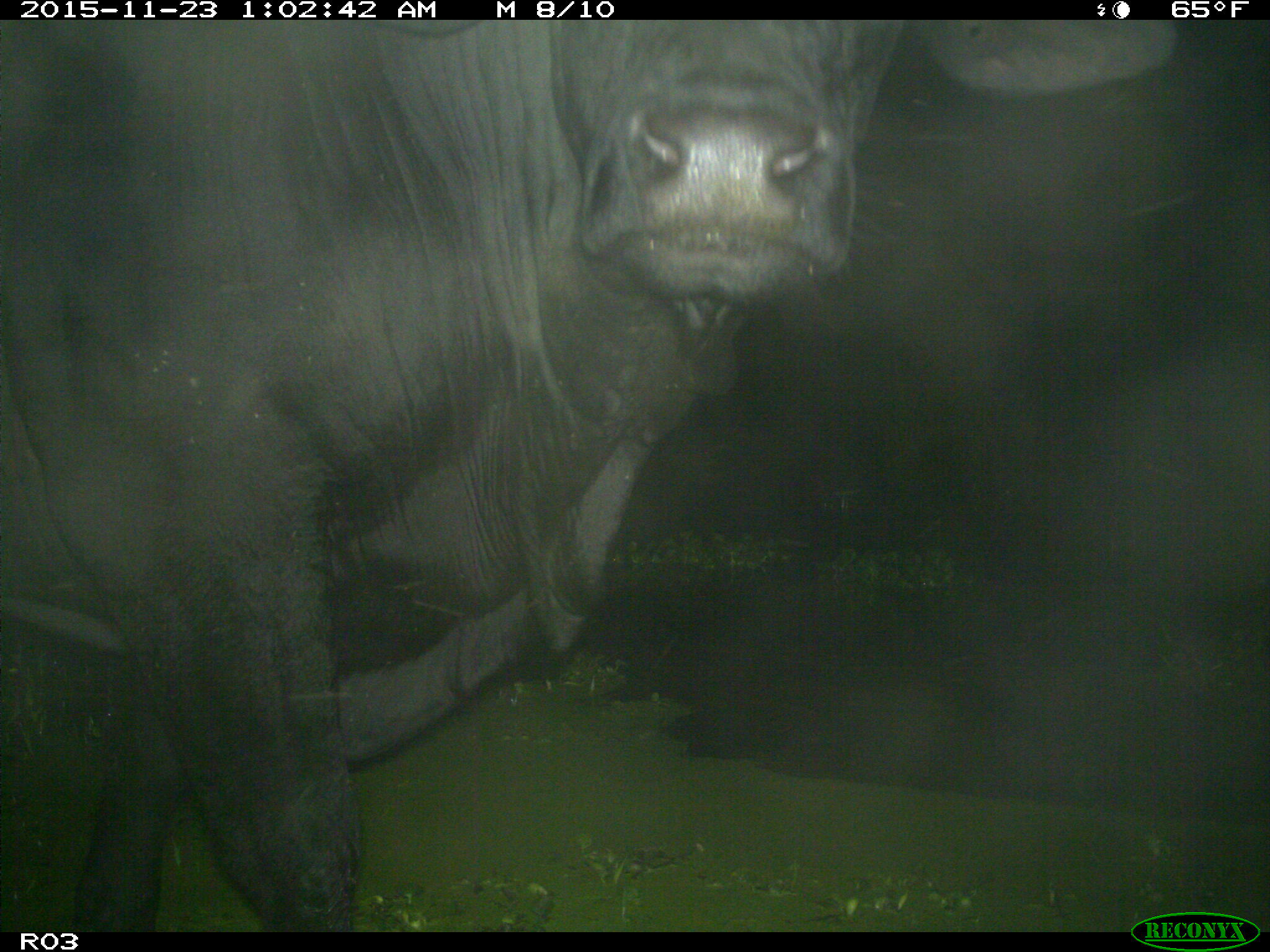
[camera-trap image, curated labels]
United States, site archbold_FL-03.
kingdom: Animalia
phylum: Chordata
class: Mammalia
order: Artiodactyla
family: Bovidae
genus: Bos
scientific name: Bos taurus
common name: domestic cow